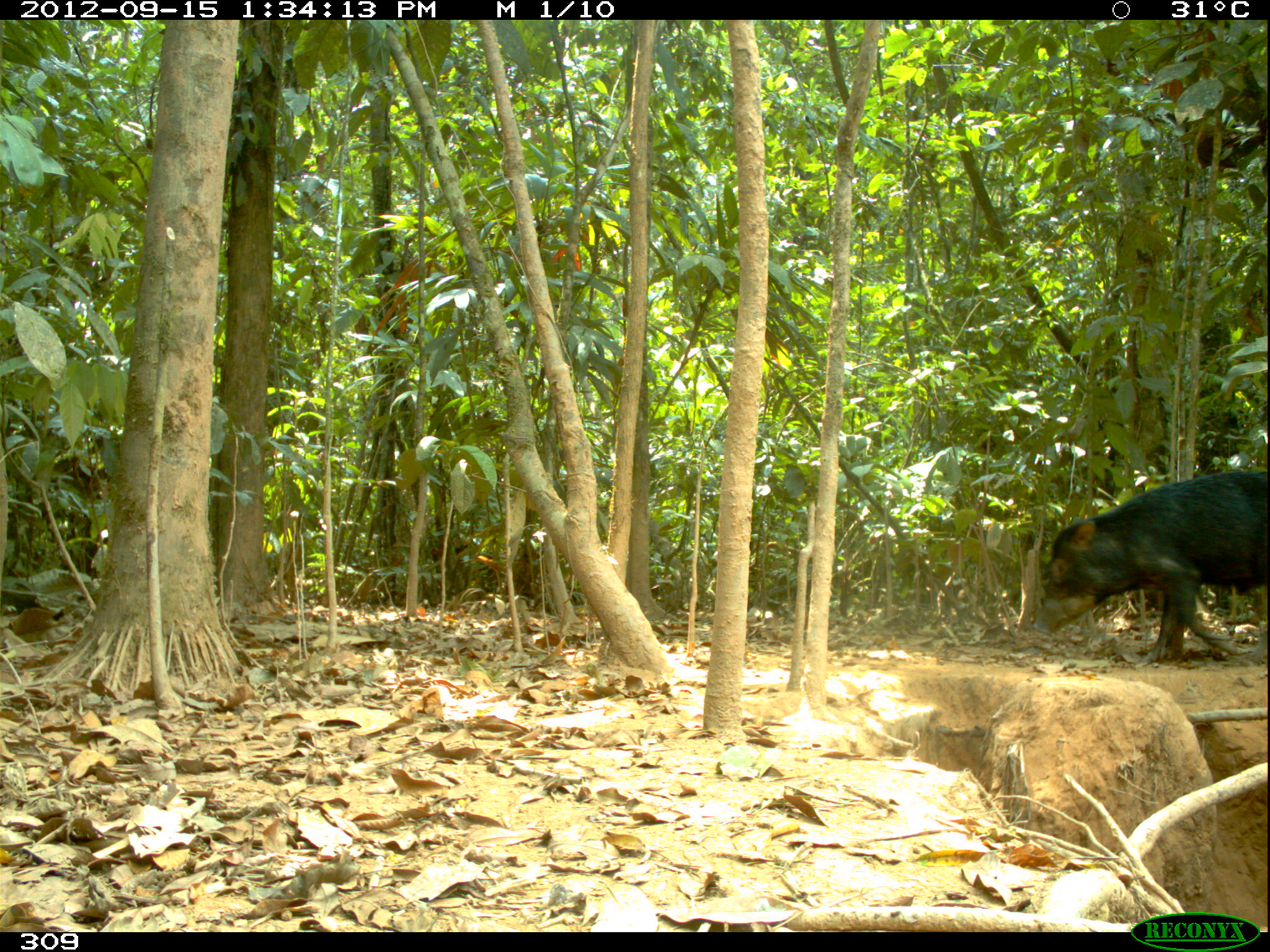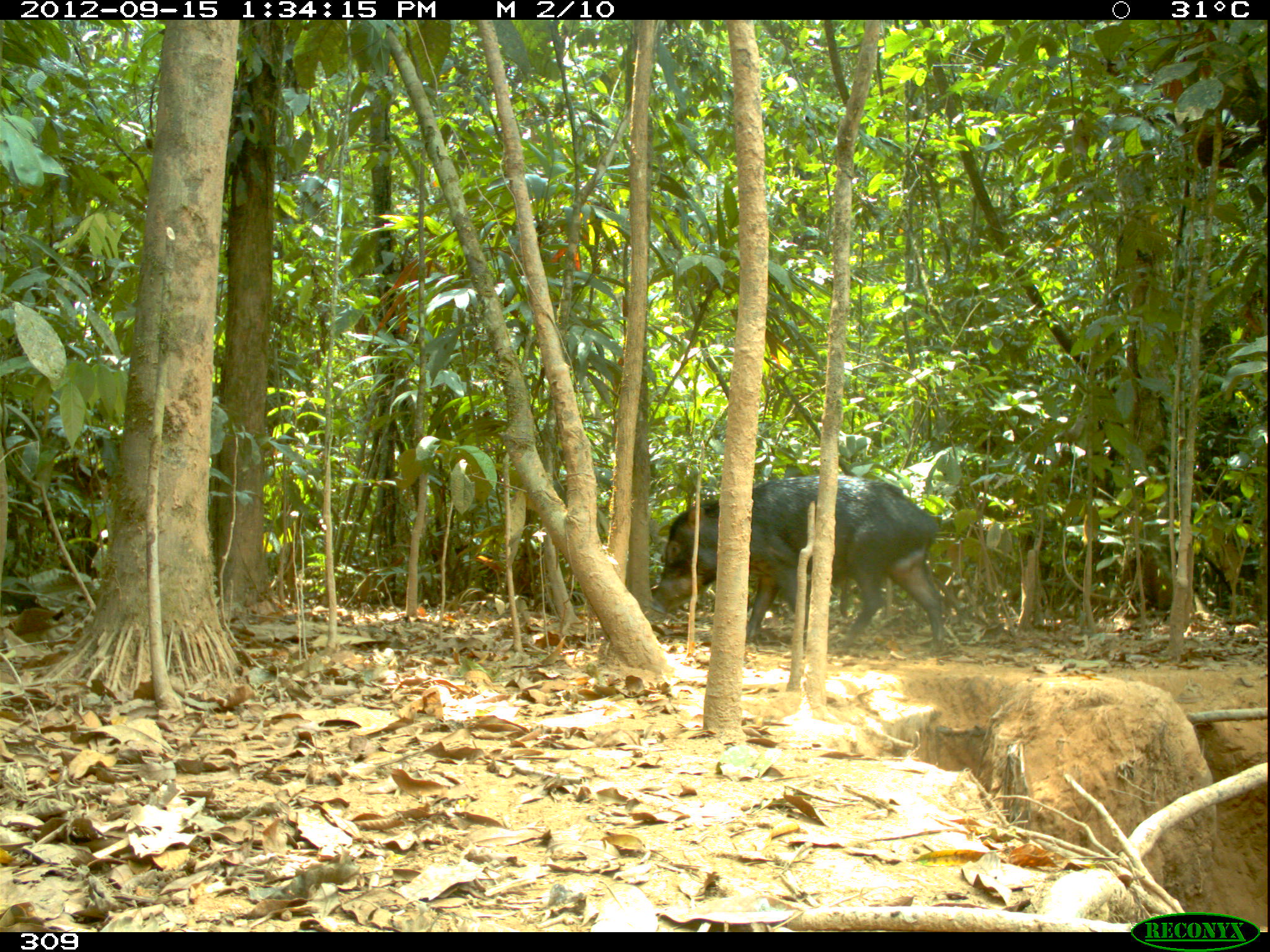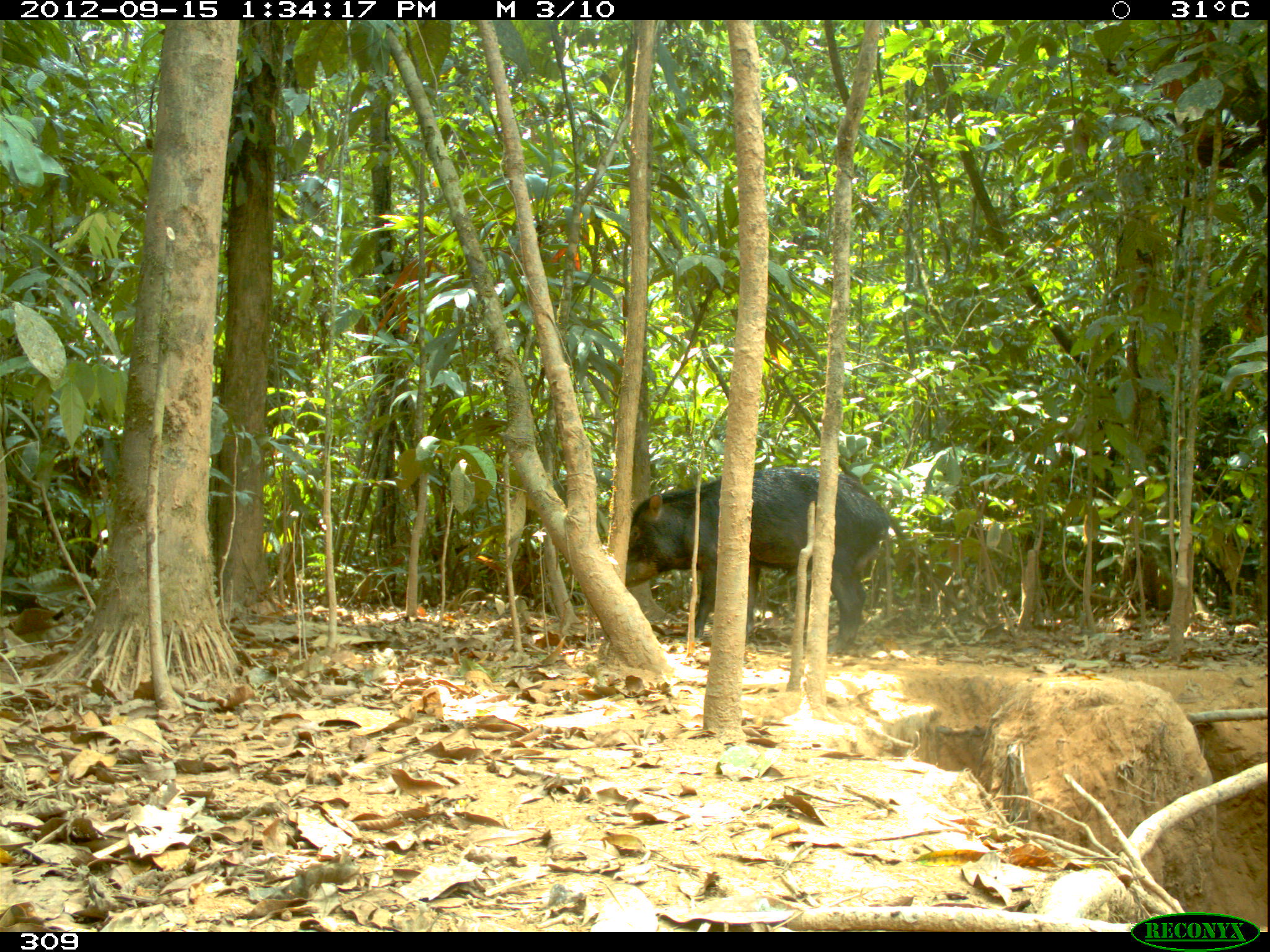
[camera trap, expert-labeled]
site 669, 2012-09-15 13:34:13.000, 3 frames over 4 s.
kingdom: Animalia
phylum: Chordata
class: Mammalia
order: Artiodactyla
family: Tayassuidae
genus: Tayassu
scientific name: Tayassu pecari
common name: white-lipped peccary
Tayassu pecari (white-lipped peccary).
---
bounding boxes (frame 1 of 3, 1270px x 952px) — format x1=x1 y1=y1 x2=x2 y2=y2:
tayassu pecari: x1=1034 y1=470 x2=1266 y2=664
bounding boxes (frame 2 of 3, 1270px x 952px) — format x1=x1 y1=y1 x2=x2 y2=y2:
tayassu pecari: x1=649 y1=474 x2=944 y2=660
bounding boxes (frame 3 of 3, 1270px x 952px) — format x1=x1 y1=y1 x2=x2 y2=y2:
tayassu pecari: x1=625 y1=466 x2=891 y2=655